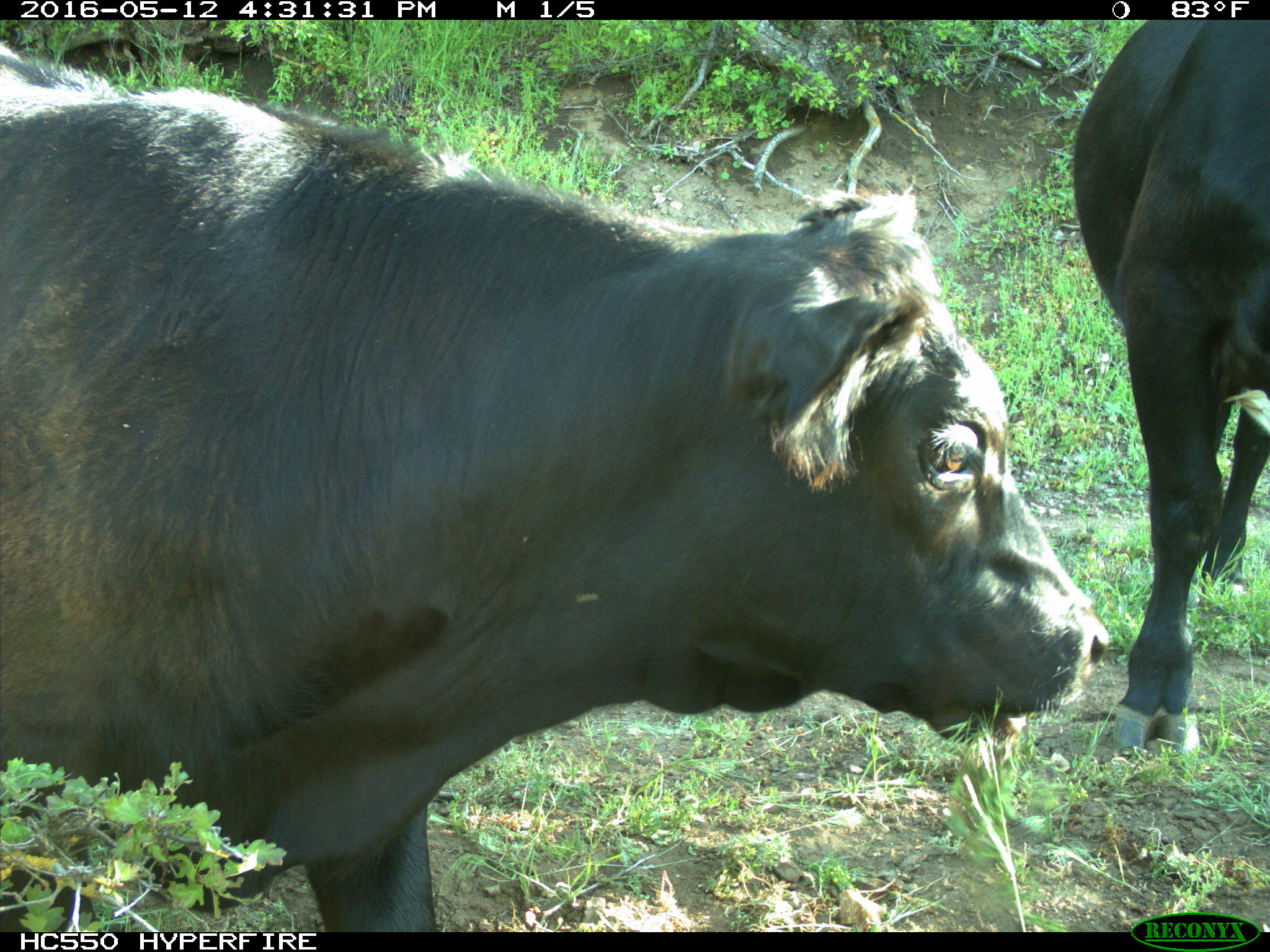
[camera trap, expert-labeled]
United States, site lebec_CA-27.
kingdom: Animalia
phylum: Chordata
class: Mammalia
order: Artiodactyla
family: Bovidae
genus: Bos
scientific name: Bos taurus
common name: domestic cow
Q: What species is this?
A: Bos taurus (domestic cow).